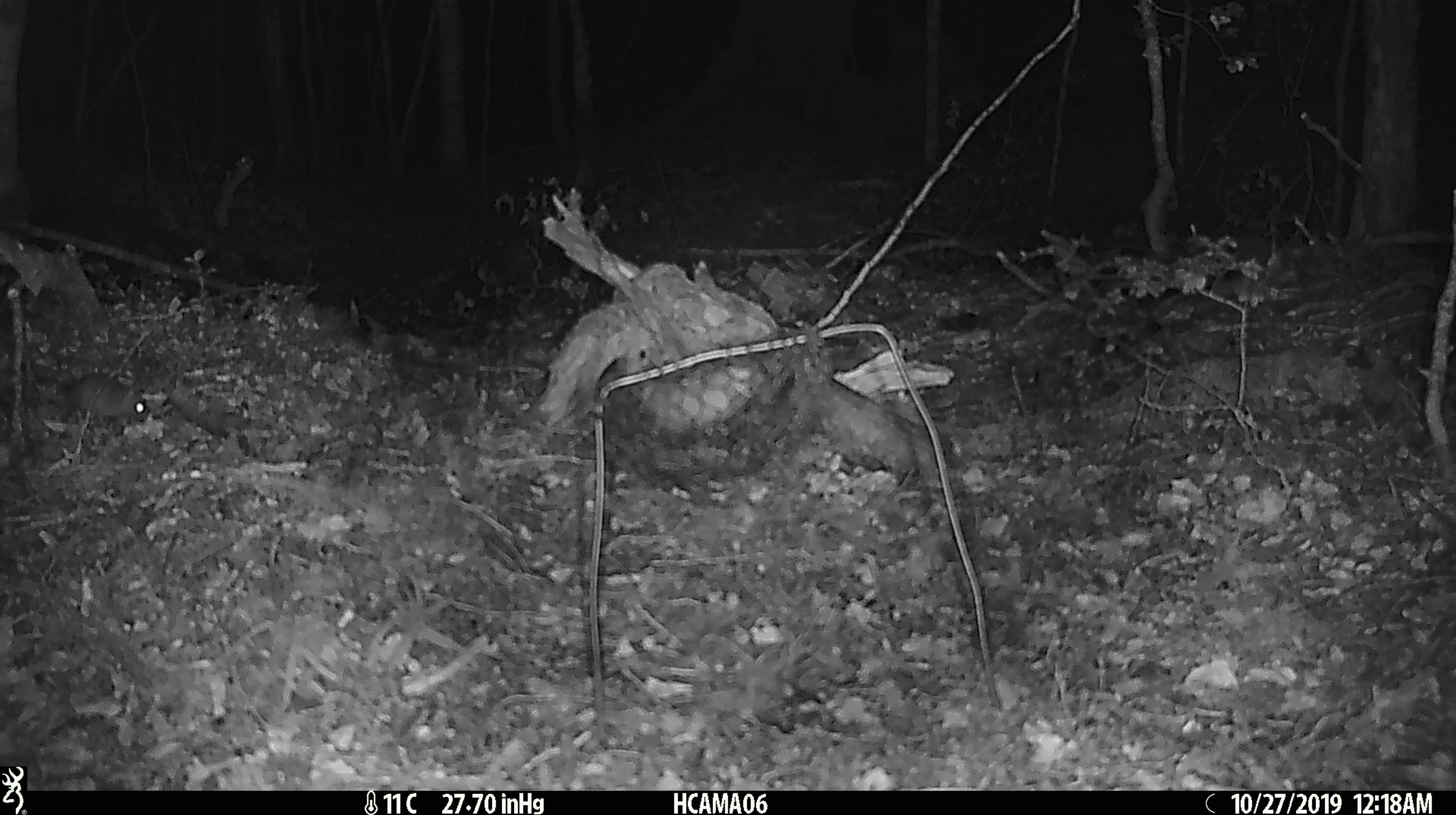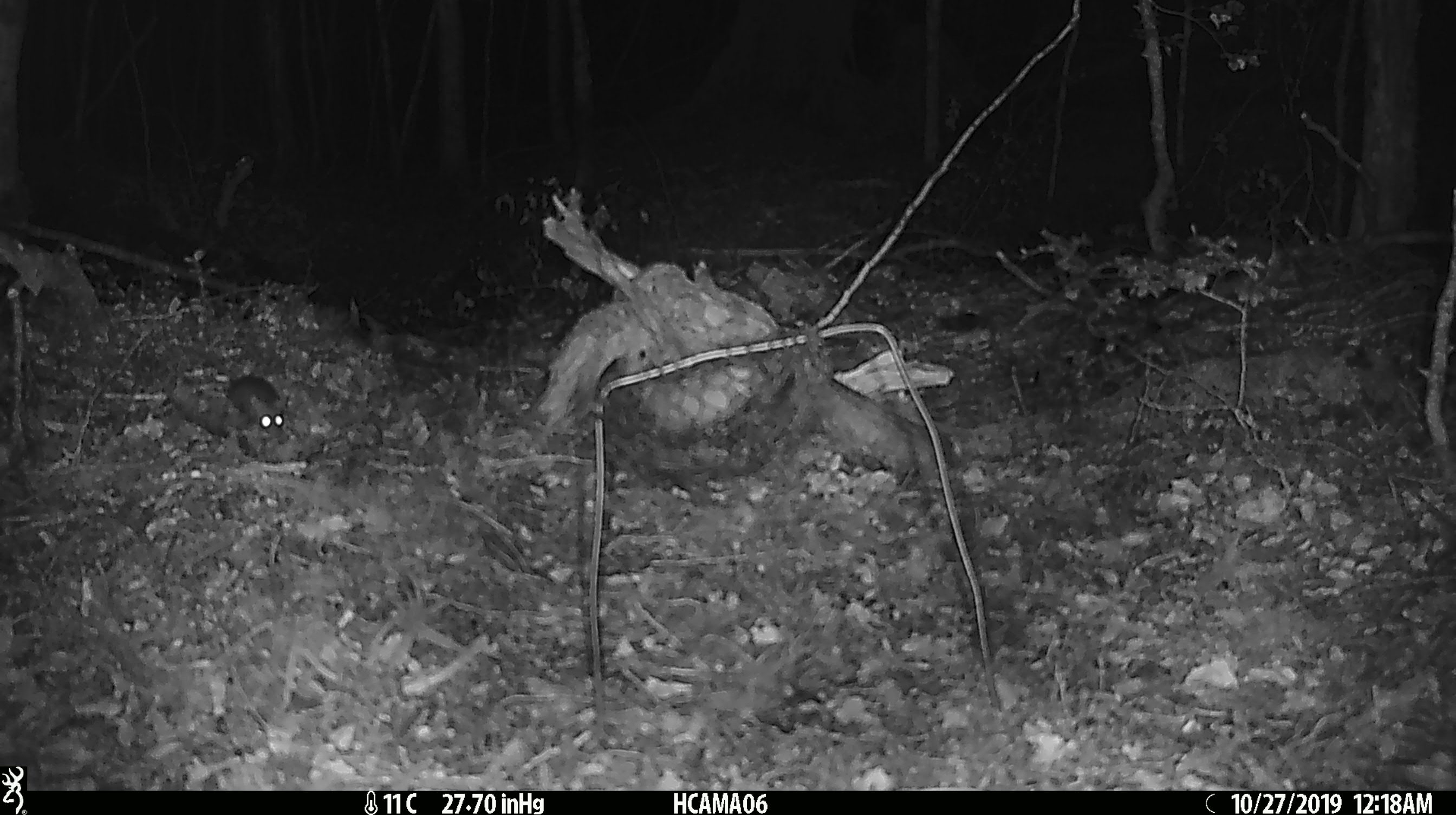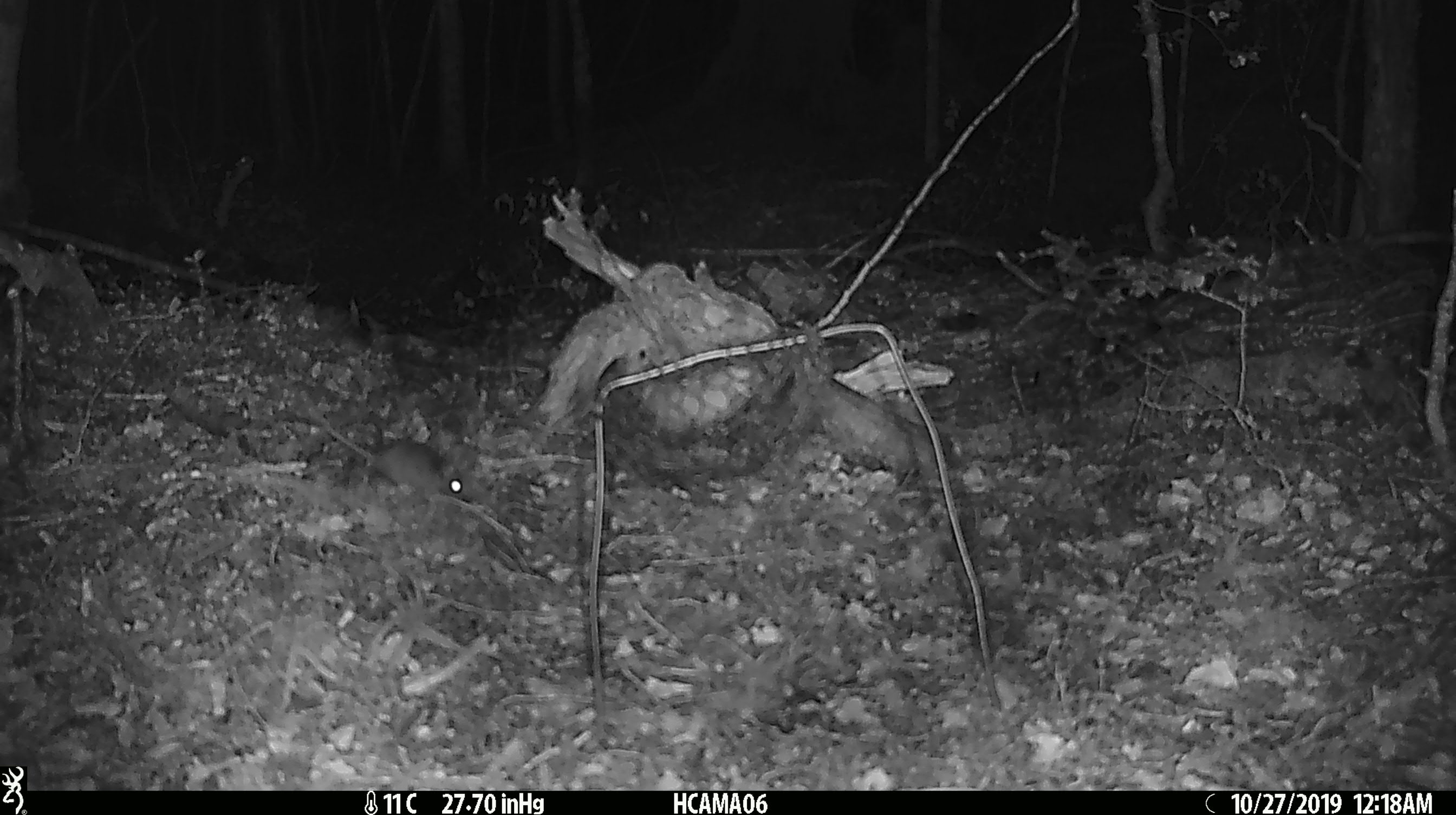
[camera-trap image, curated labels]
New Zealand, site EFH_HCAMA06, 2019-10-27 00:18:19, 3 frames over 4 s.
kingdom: Animalia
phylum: Chordata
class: Mammalia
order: Rodentia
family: Muridae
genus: Mus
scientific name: Mus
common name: mouse